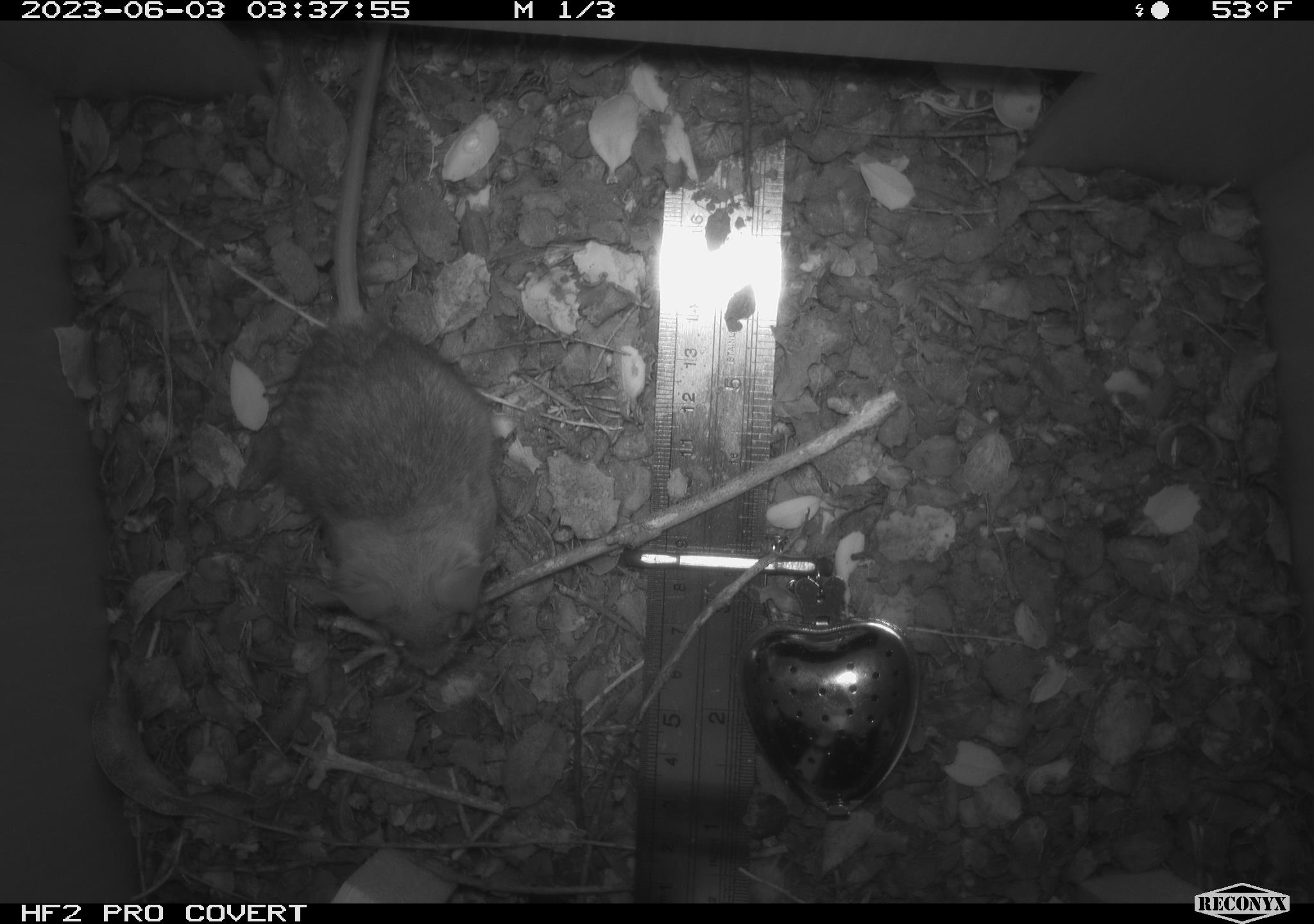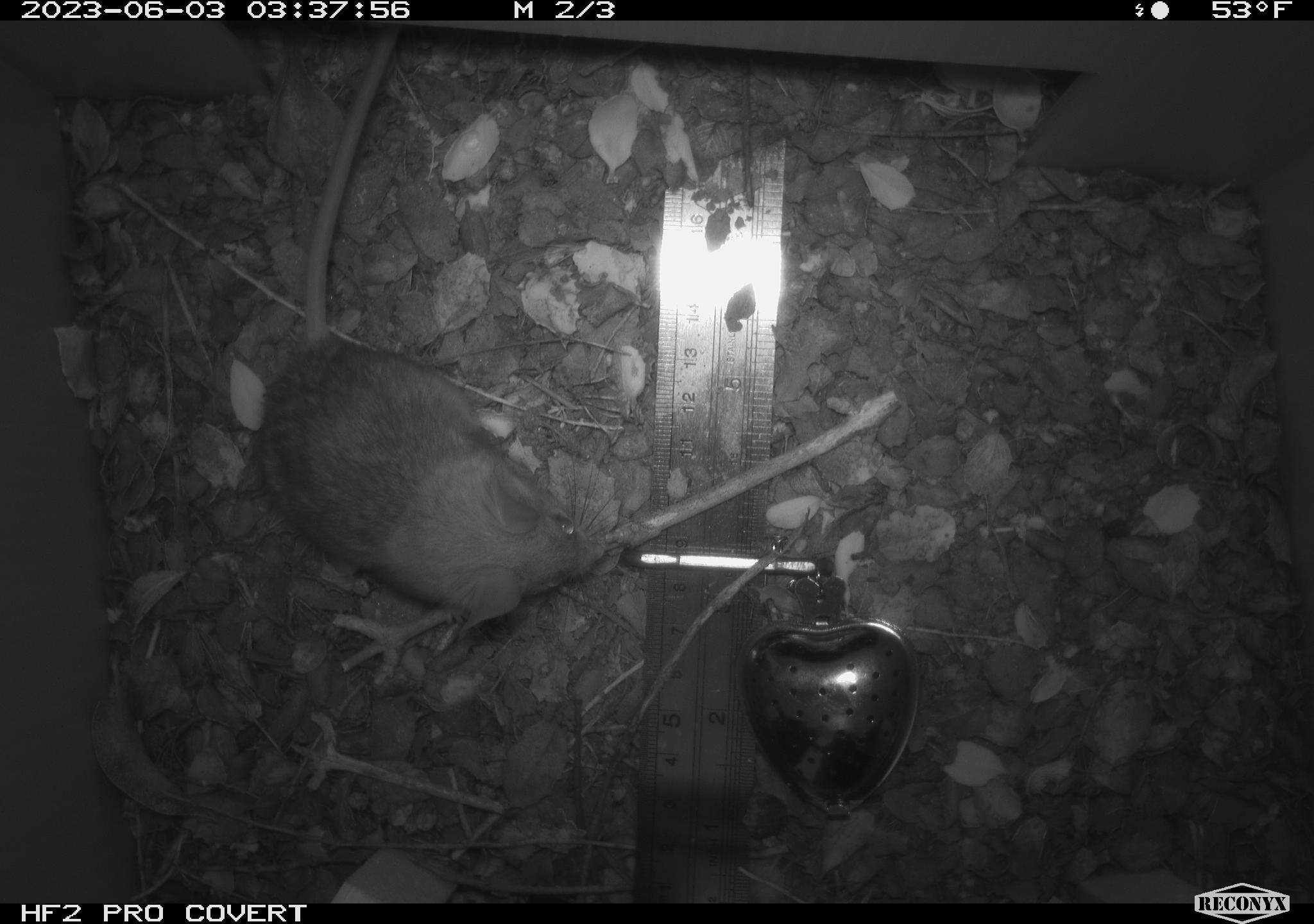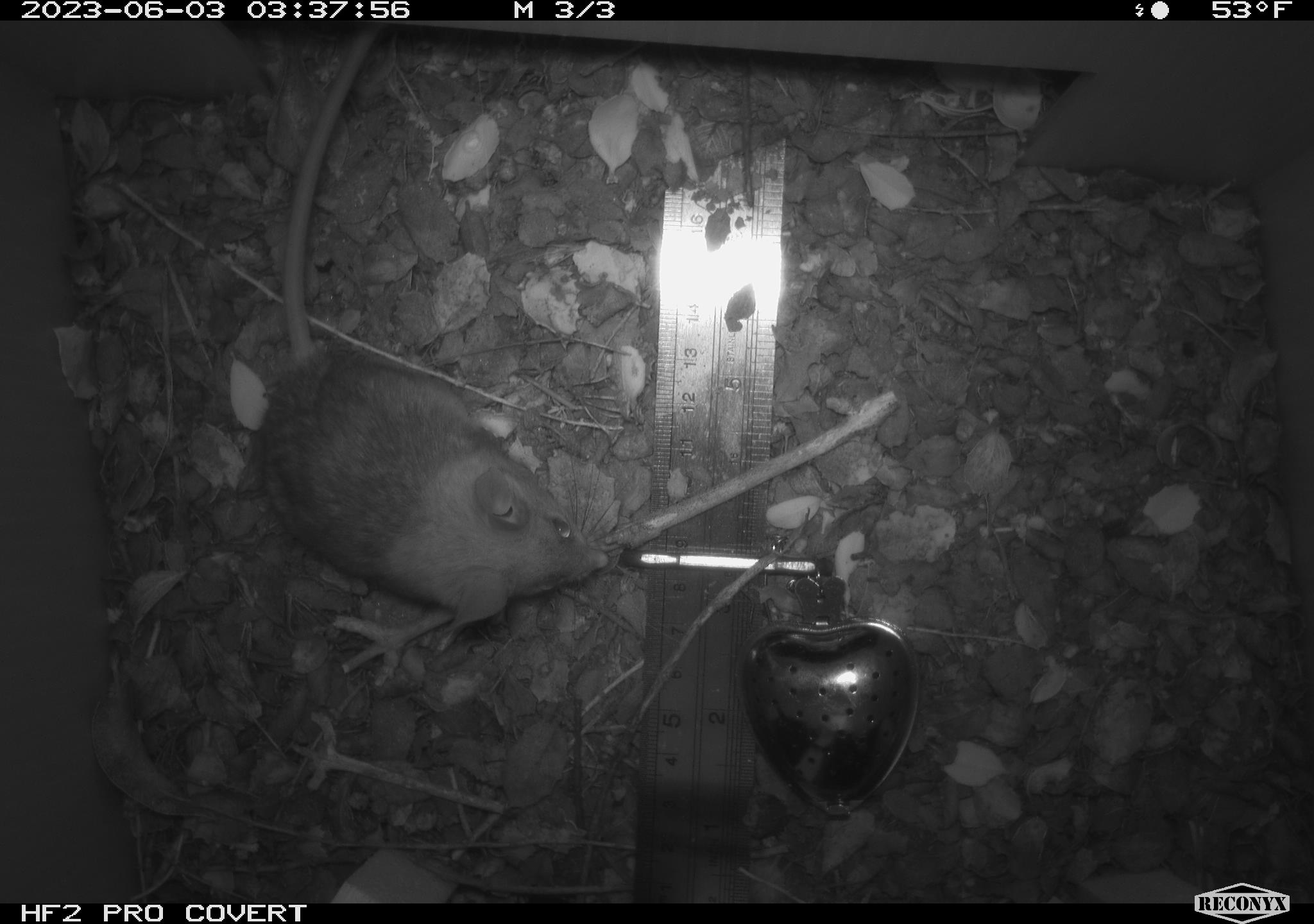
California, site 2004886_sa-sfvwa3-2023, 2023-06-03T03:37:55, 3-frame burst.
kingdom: Animalia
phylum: Chordata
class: Mammalia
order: Rodentia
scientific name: Rodentia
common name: mouse species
Mouse species (Rodentia).